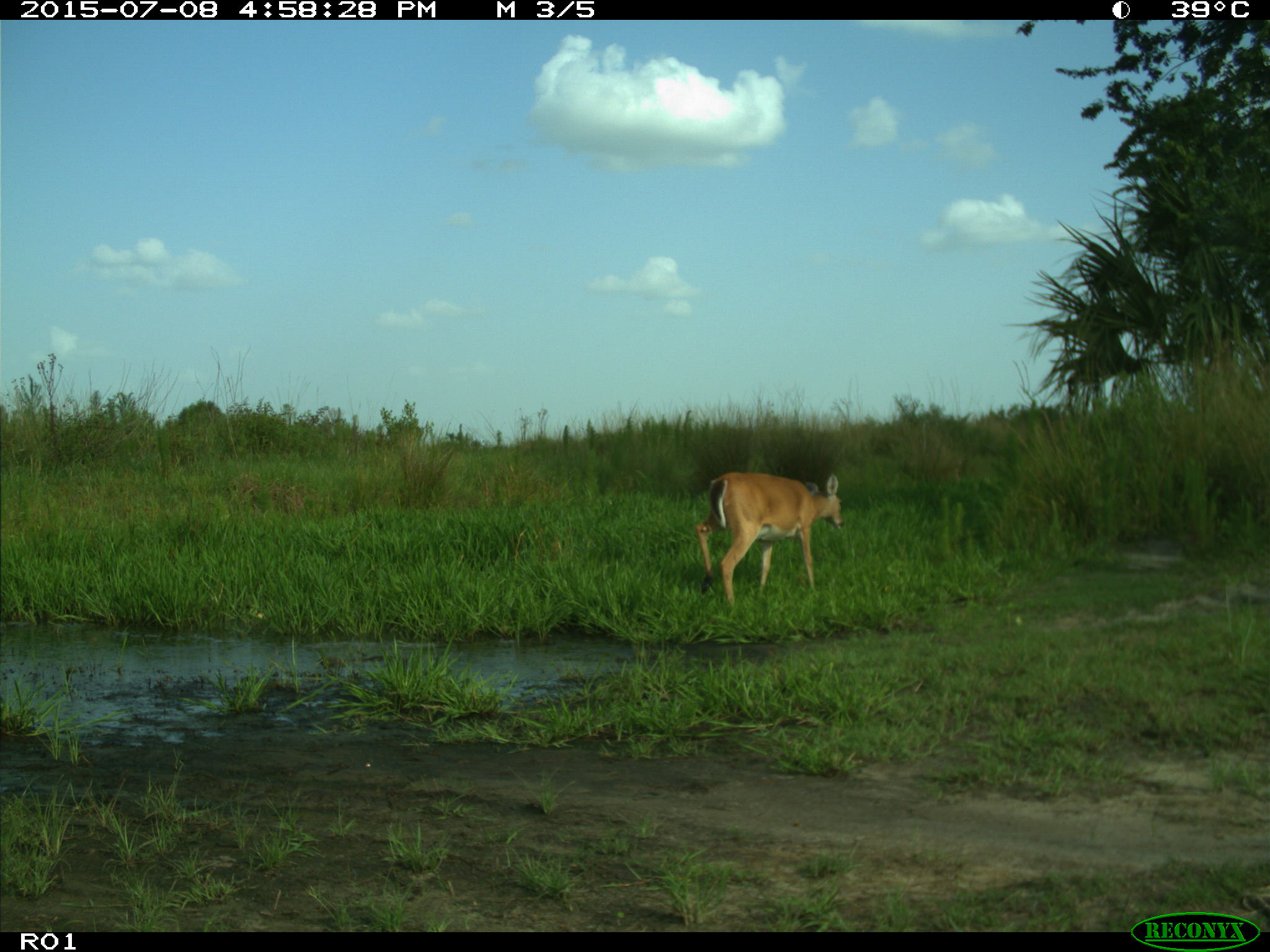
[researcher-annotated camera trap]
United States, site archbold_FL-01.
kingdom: Animalia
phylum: Chordata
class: Mammalia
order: Artiodactyla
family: Cervidae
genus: Odocoileus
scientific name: Odocoileus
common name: deer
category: unidentified deer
Unidentified deer (deer) (Odocoileus).